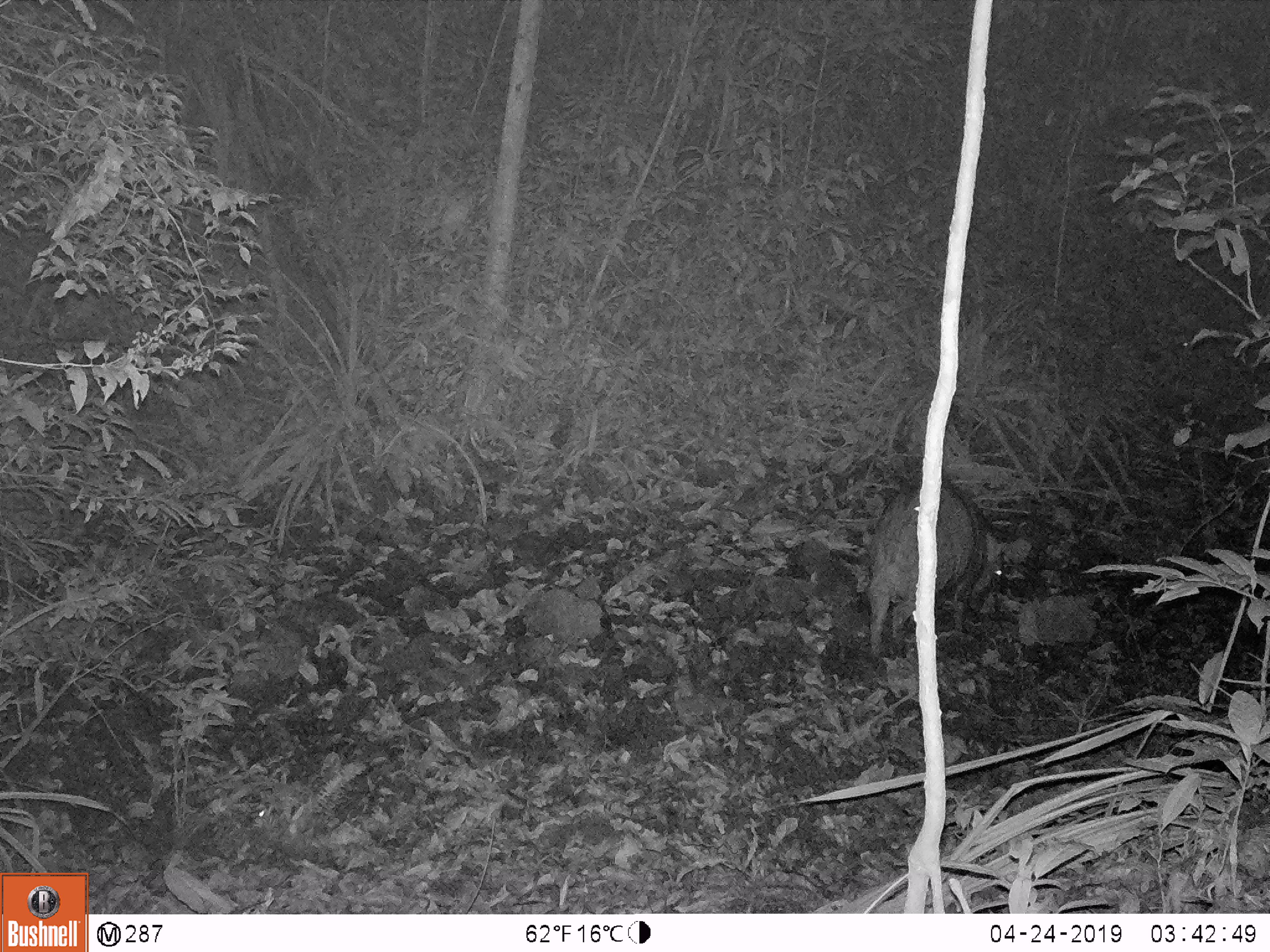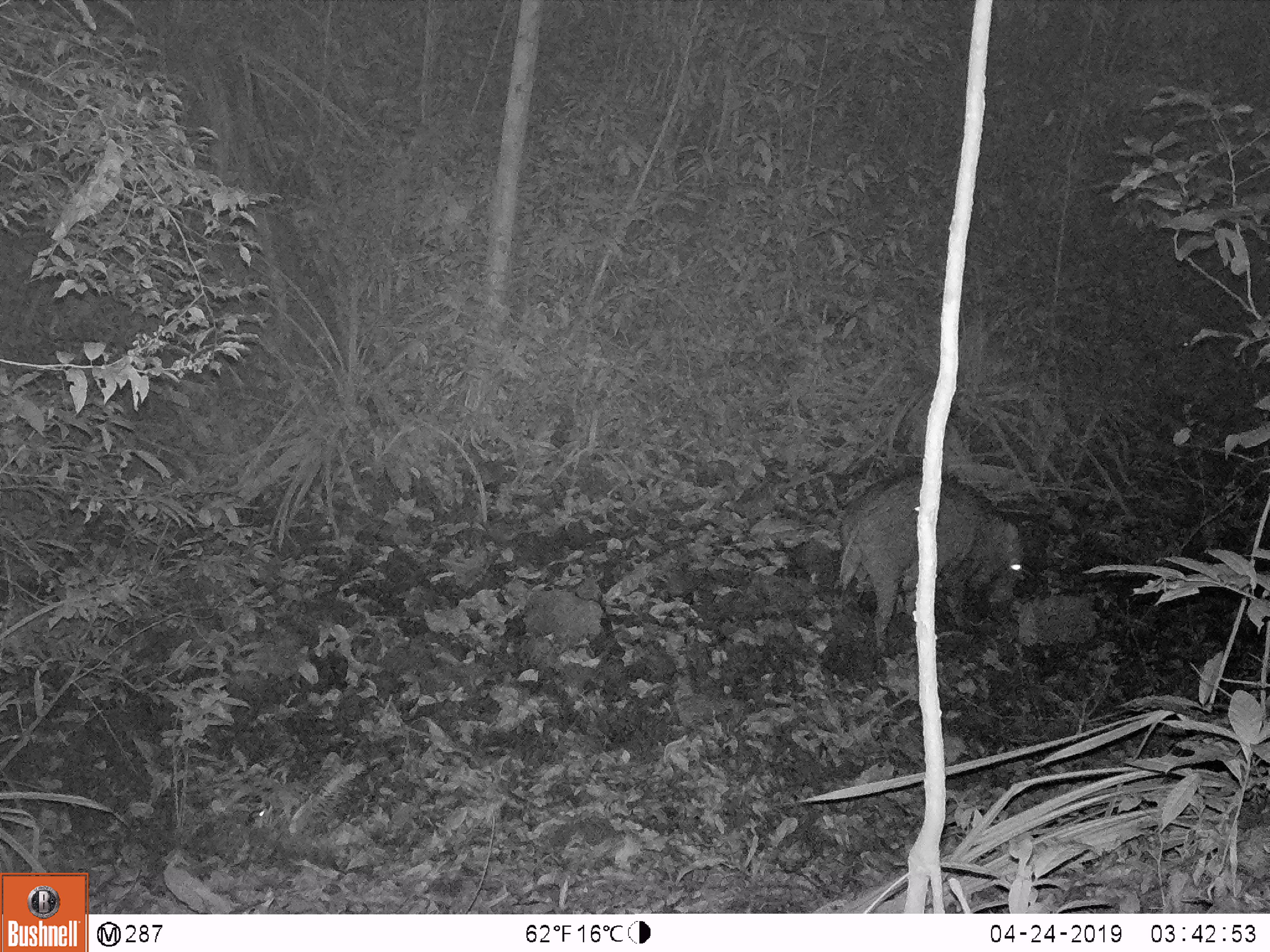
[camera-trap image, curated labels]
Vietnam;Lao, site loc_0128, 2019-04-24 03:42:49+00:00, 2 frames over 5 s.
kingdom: Animalia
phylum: Chordata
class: Mammalia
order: Artiodactyla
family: Suidae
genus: Sus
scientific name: Sus scrofa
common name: eurasian wild pig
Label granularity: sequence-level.